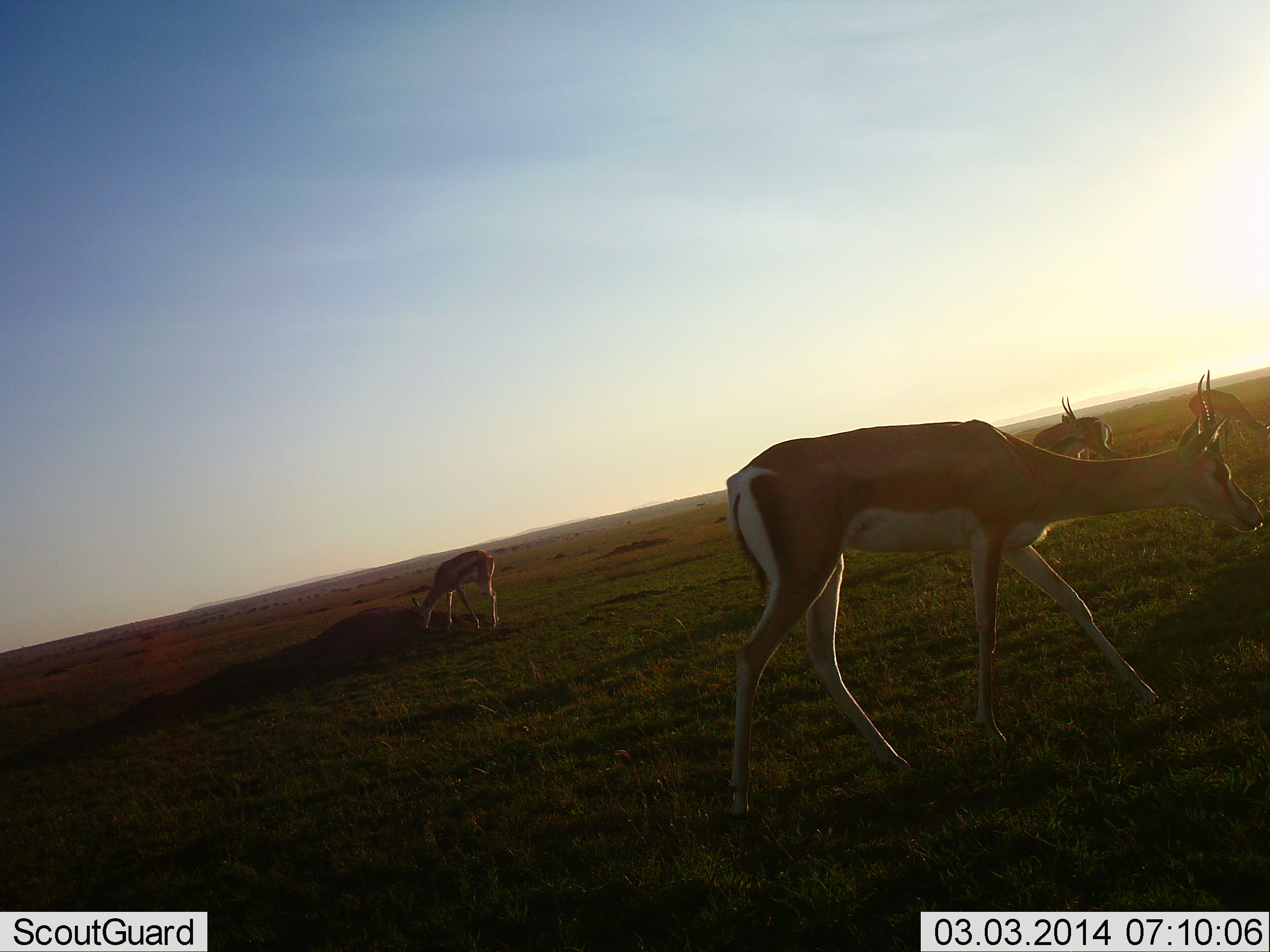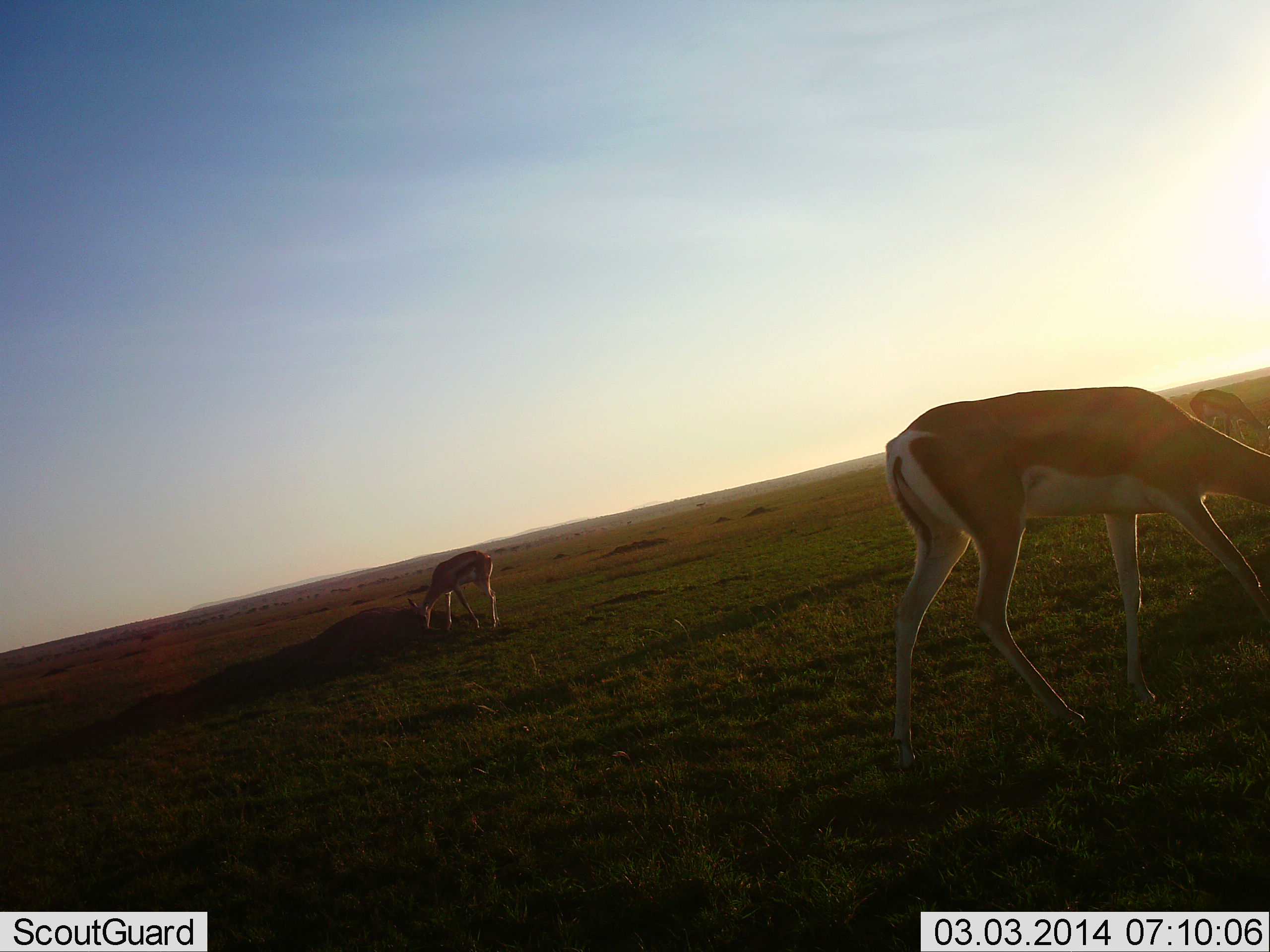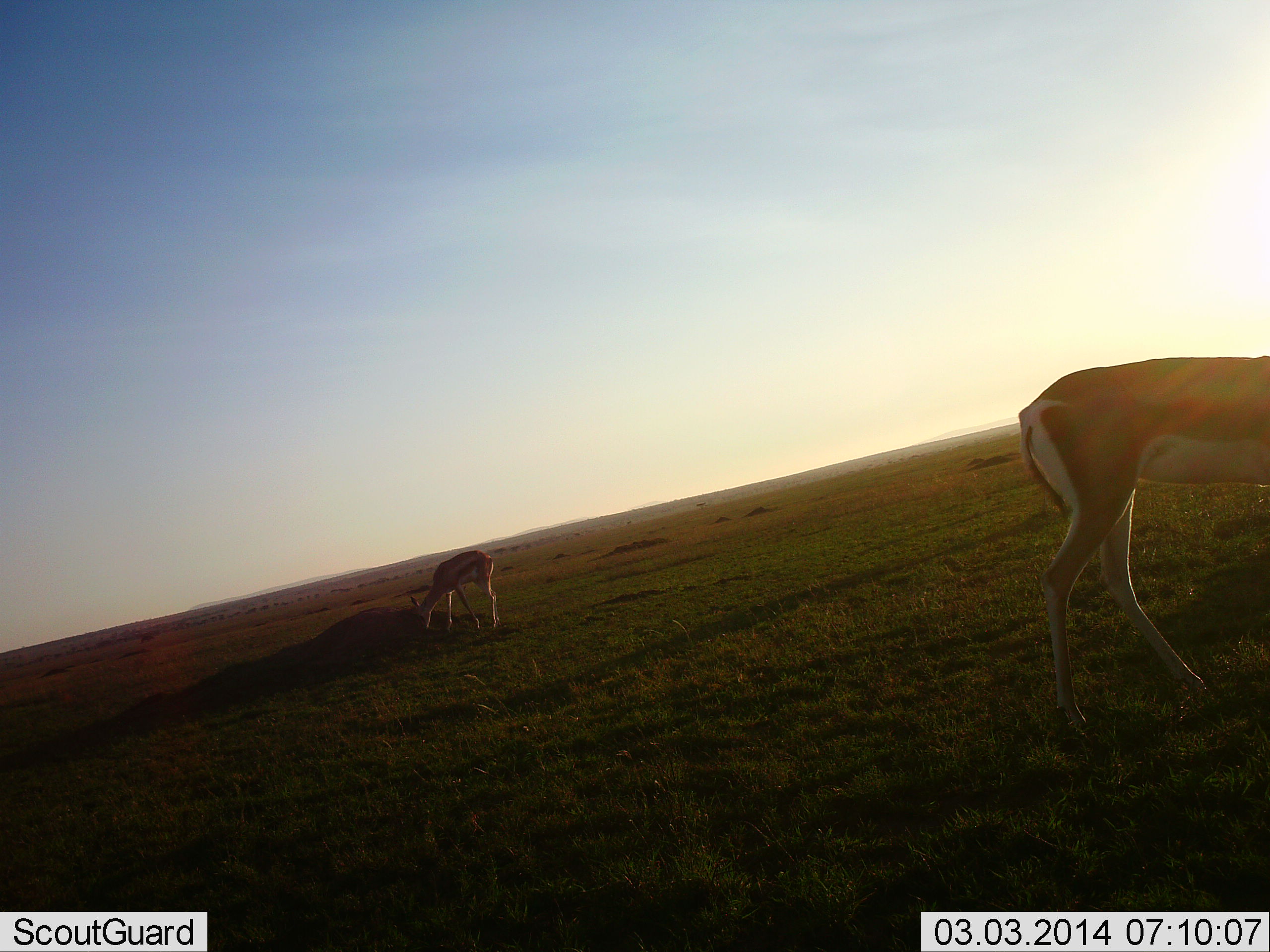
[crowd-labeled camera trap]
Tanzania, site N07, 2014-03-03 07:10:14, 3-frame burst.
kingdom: Animalia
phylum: Chordata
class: Mammalia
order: Artiodactyla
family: Bovidae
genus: Nanger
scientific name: Nanger granti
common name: grant's gazelle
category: gazellegrants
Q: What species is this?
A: Gazellegrants (grant's gazelle) (Nanger granti).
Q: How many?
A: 4.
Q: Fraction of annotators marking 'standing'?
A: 28%.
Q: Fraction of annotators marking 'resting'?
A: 0%.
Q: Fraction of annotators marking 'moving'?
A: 47%.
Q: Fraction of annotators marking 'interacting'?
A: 3%.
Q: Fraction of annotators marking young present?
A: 3%.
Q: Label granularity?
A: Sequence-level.